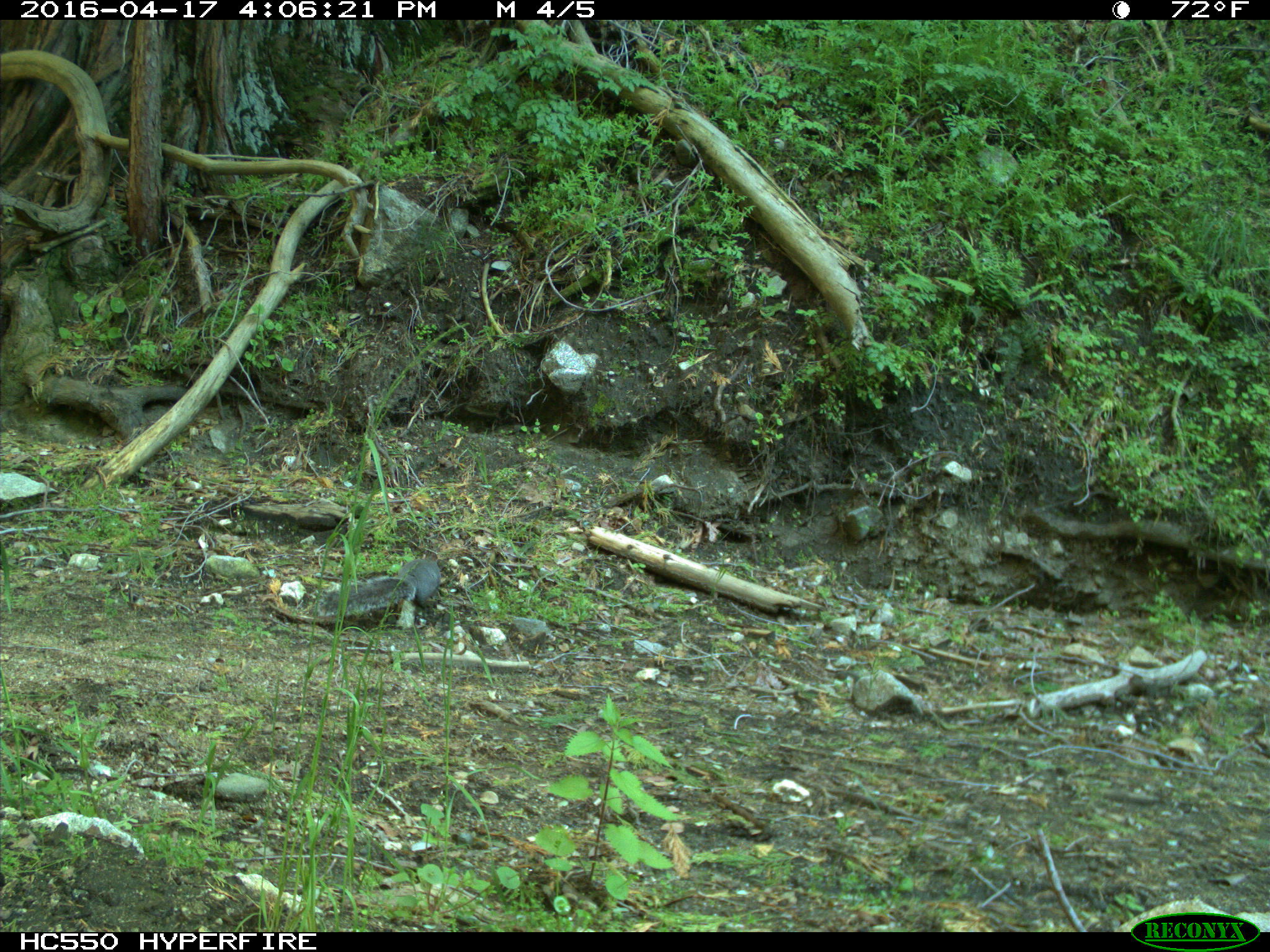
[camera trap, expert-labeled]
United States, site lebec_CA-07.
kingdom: Animalia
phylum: Chordata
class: Mammalia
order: Rodentia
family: Sciuridae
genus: Sciurus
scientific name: Sciurus carolinensis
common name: eastern gray squirrel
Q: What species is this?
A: Sciurus carolinensis (eastern gray squirrel).